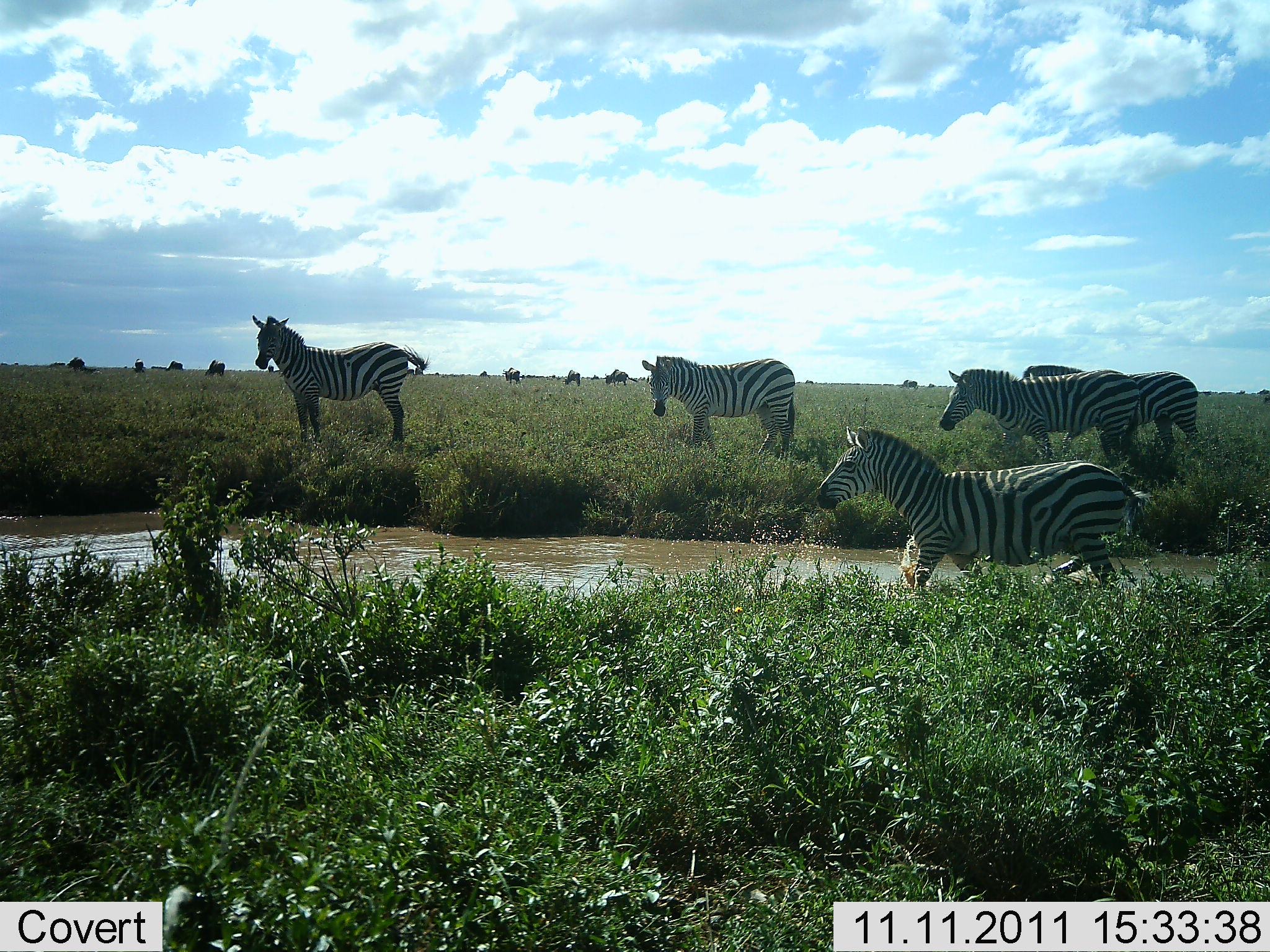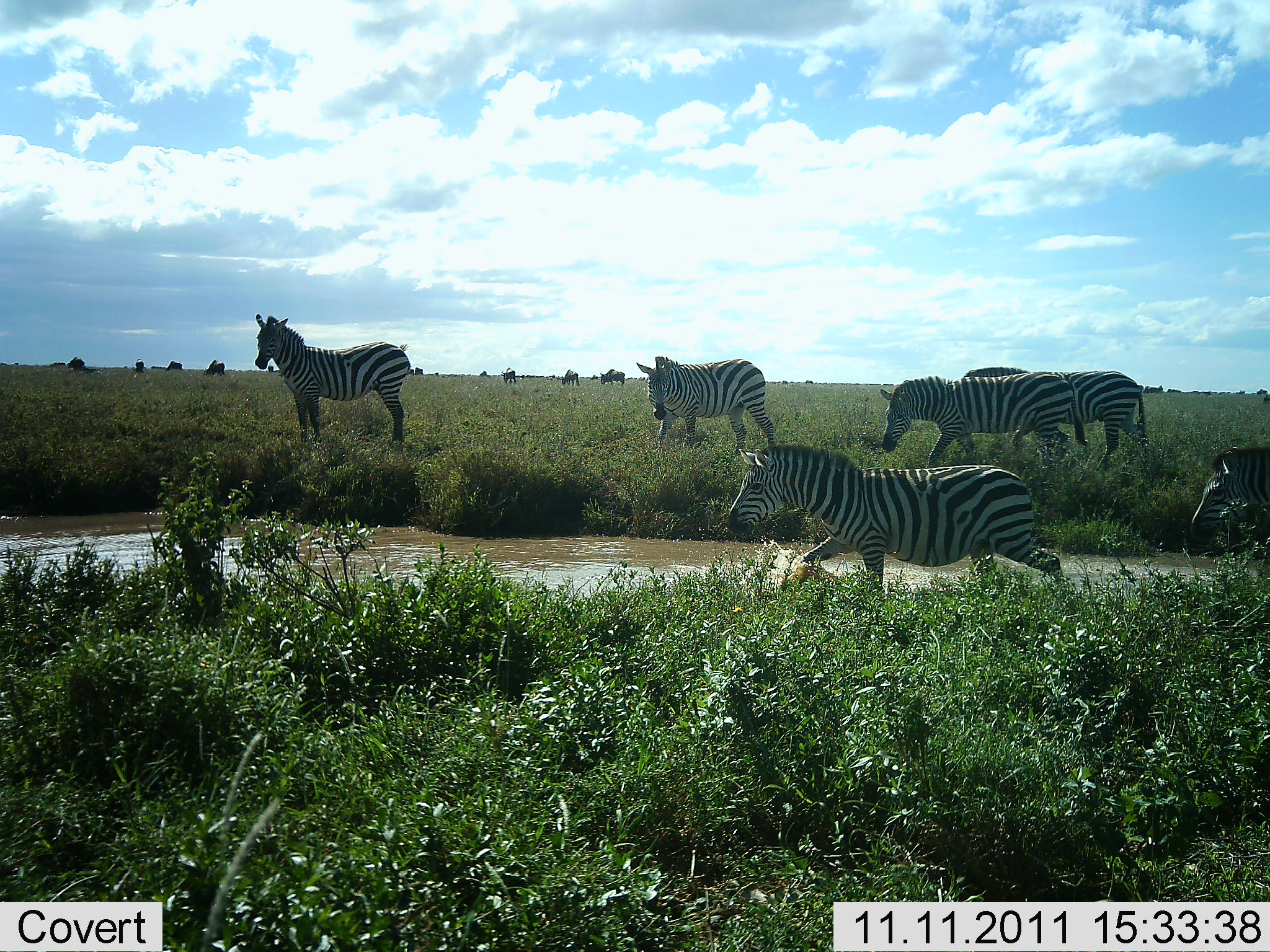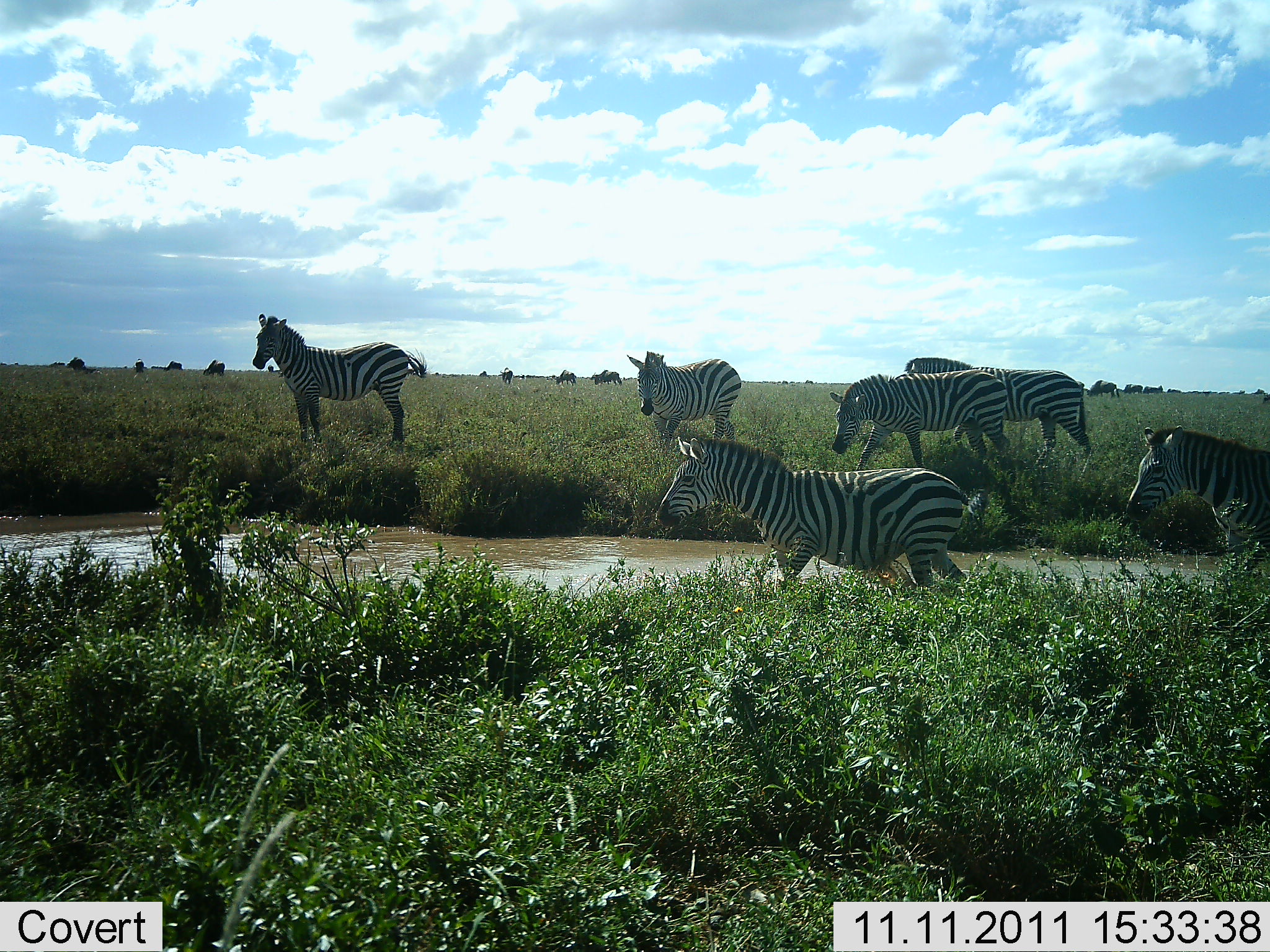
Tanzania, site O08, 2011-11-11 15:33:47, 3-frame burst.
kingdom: Animalia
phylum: Chordata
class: Mammalia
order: Perissodactyla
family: Equidae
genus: Equus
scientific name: Equus quagga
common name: plains zebra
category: zebra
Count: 6.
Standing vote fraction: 31%.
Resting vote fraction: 0%.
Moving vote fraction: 100%.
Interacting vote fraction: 0%.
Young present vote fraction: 8%.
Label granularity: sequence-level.